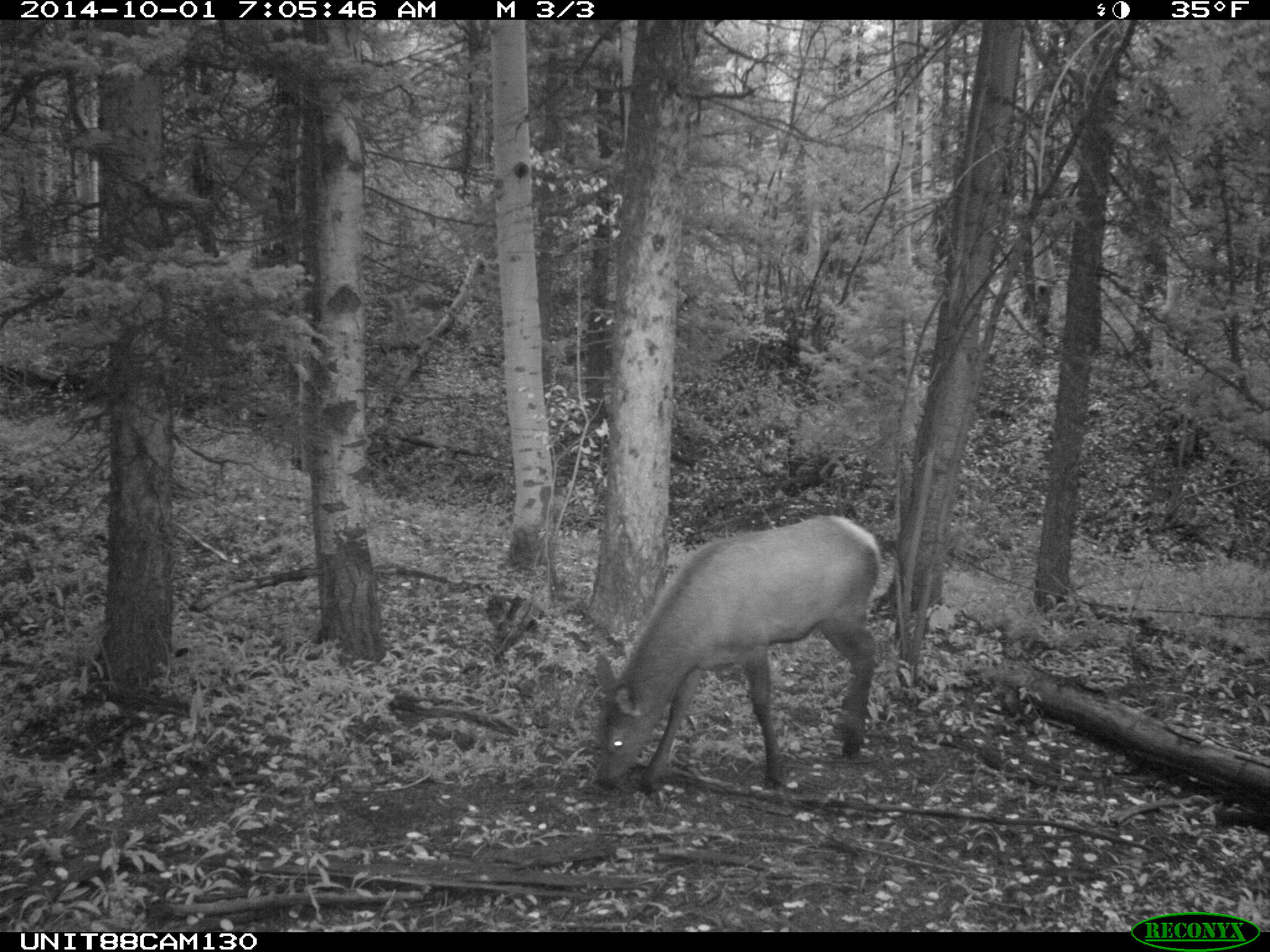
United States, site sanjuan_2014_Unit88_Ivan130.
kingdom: Animalia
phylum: Chordata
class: Mammalia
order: Artiodactyla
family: Cervidae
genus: Cervus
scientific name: Cervus elaphus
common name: red deer